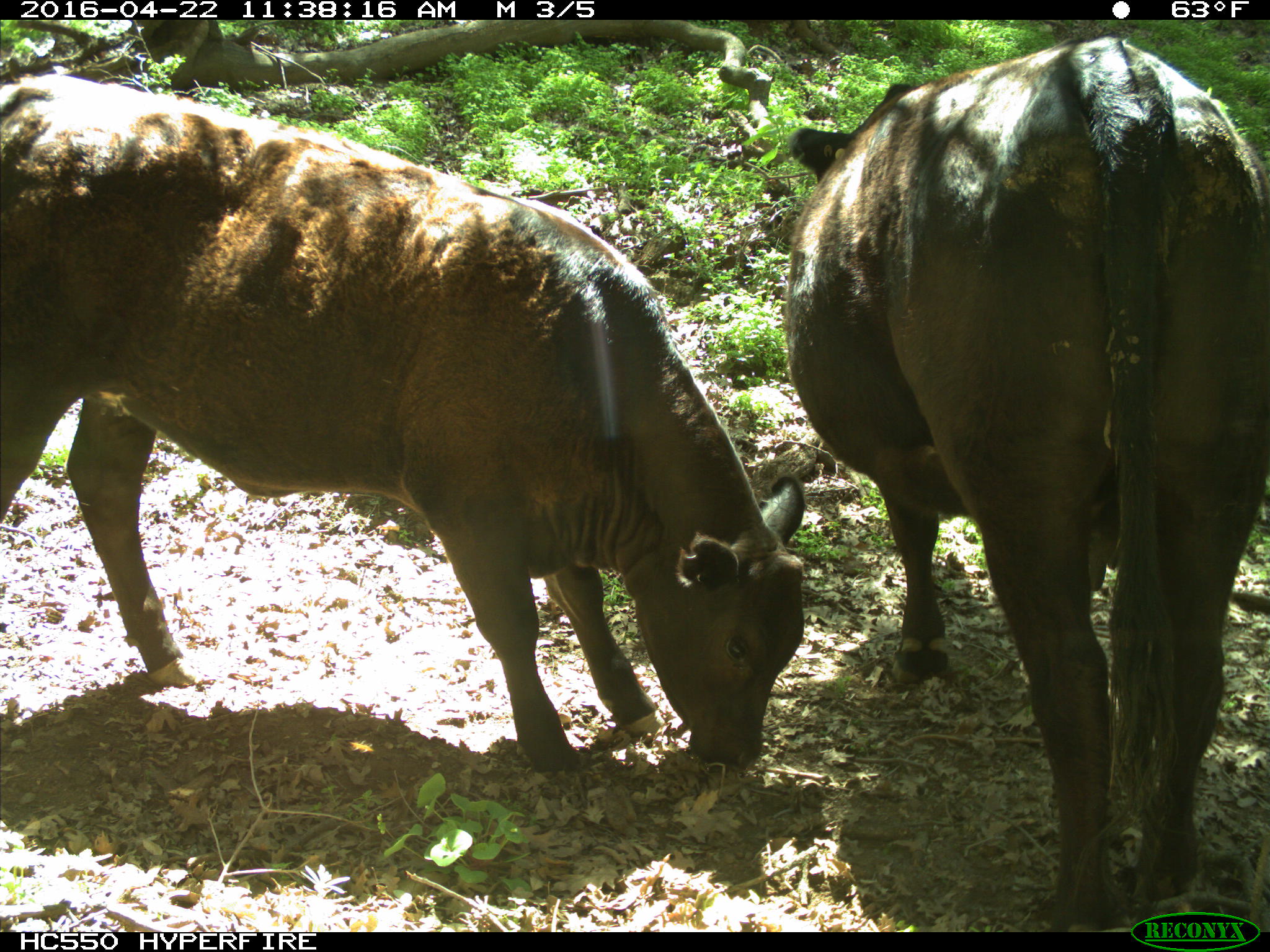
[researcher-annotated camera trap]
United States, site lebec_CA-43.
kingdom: Animalia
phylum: Chordata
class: Mammalia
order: Artiodactyla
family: Bovidae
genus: Bos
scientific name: Bos taurus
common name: domestic cow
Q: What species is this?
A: Bos taurus (domestic cow).